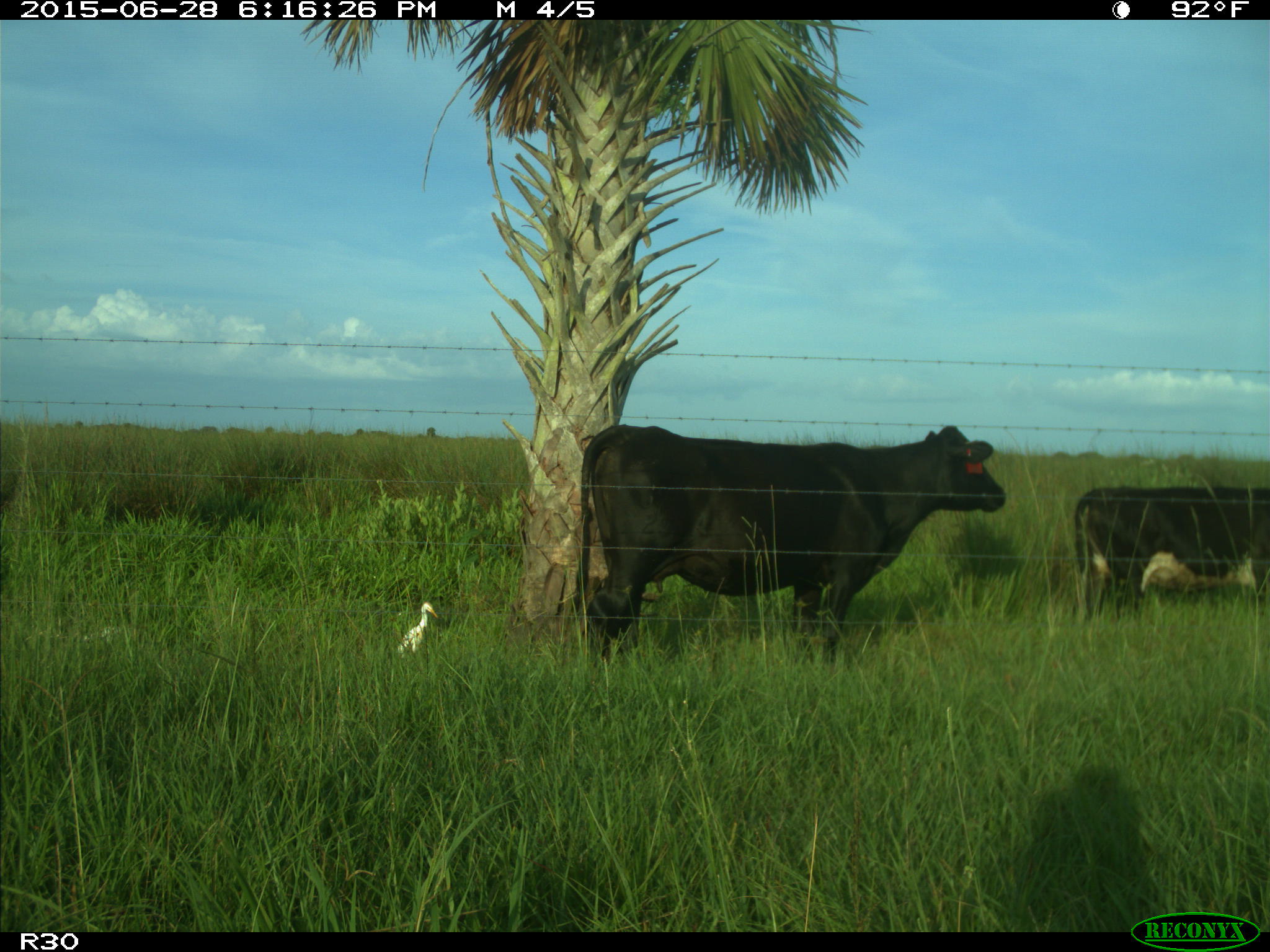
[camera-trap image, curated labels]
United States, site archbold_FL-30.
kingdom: Animalia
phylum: Chordata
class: Mammalia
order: Artiodactyla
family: Bovidae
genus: Bos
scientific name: Bos taurus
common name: domestic cow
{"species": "Bos taurus (domestic cow)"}